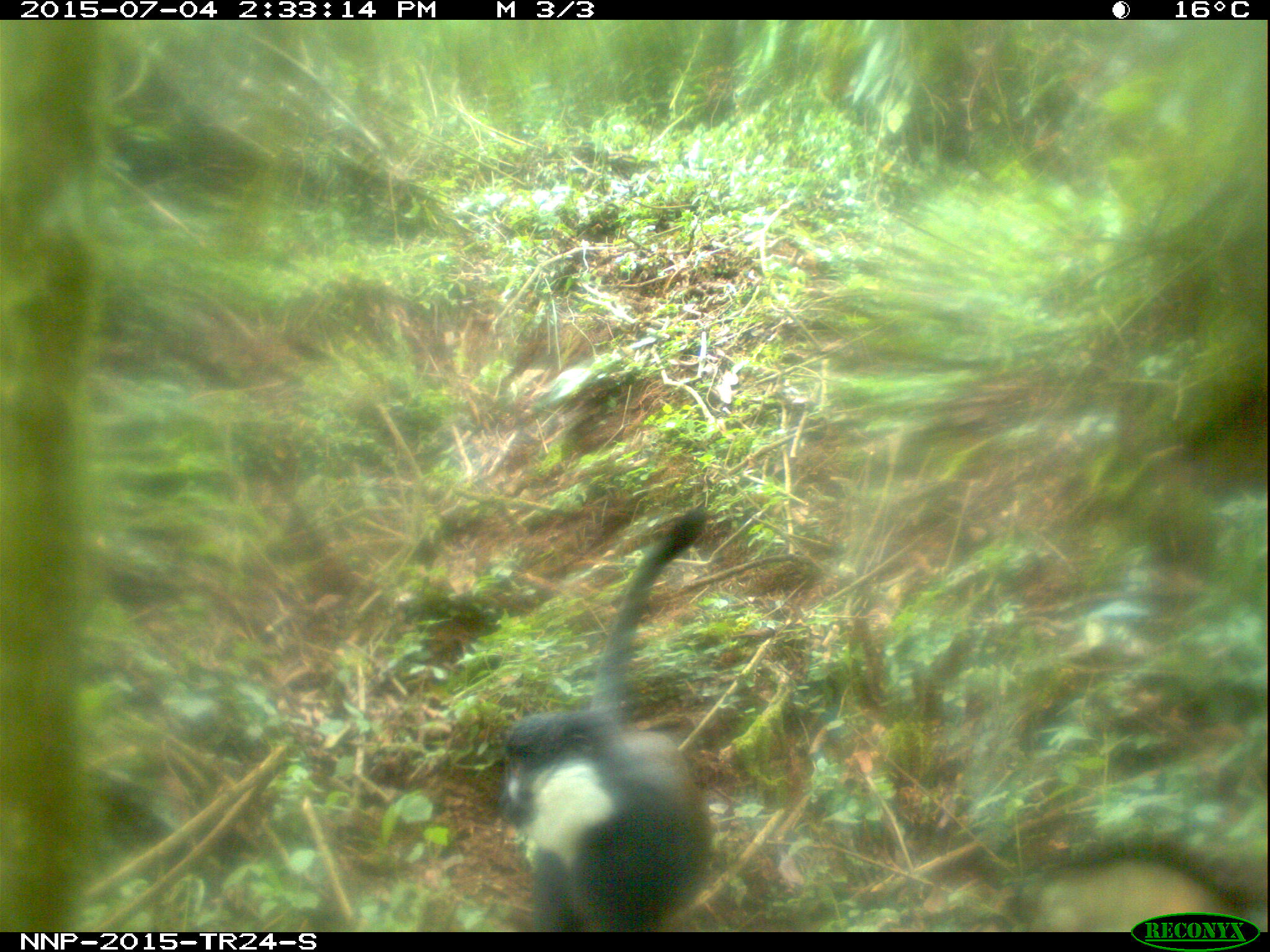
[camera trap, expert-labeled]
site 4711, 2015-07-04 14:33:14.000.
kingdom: Animalia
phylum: Chordata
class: Mammalia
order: Primates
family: Cercopithecidae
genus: Allochrocebus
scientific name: Allochrocebus lhoesti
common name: l'hoest's monkey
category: cercopithecus lhoesti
Cercopithecus lhoesti (l'hoest's monkey) (Allochrocebus lhoesti), count 1.